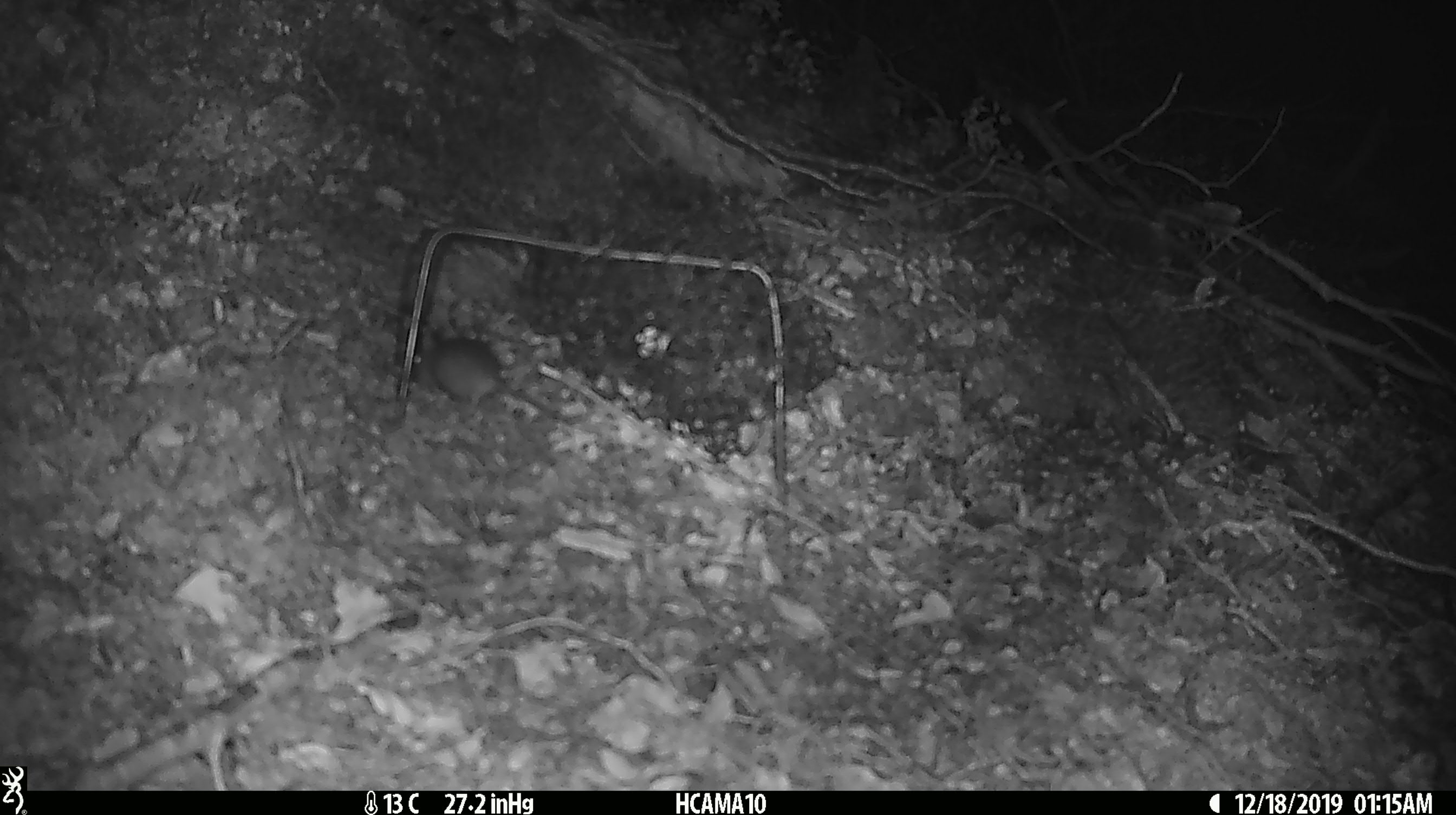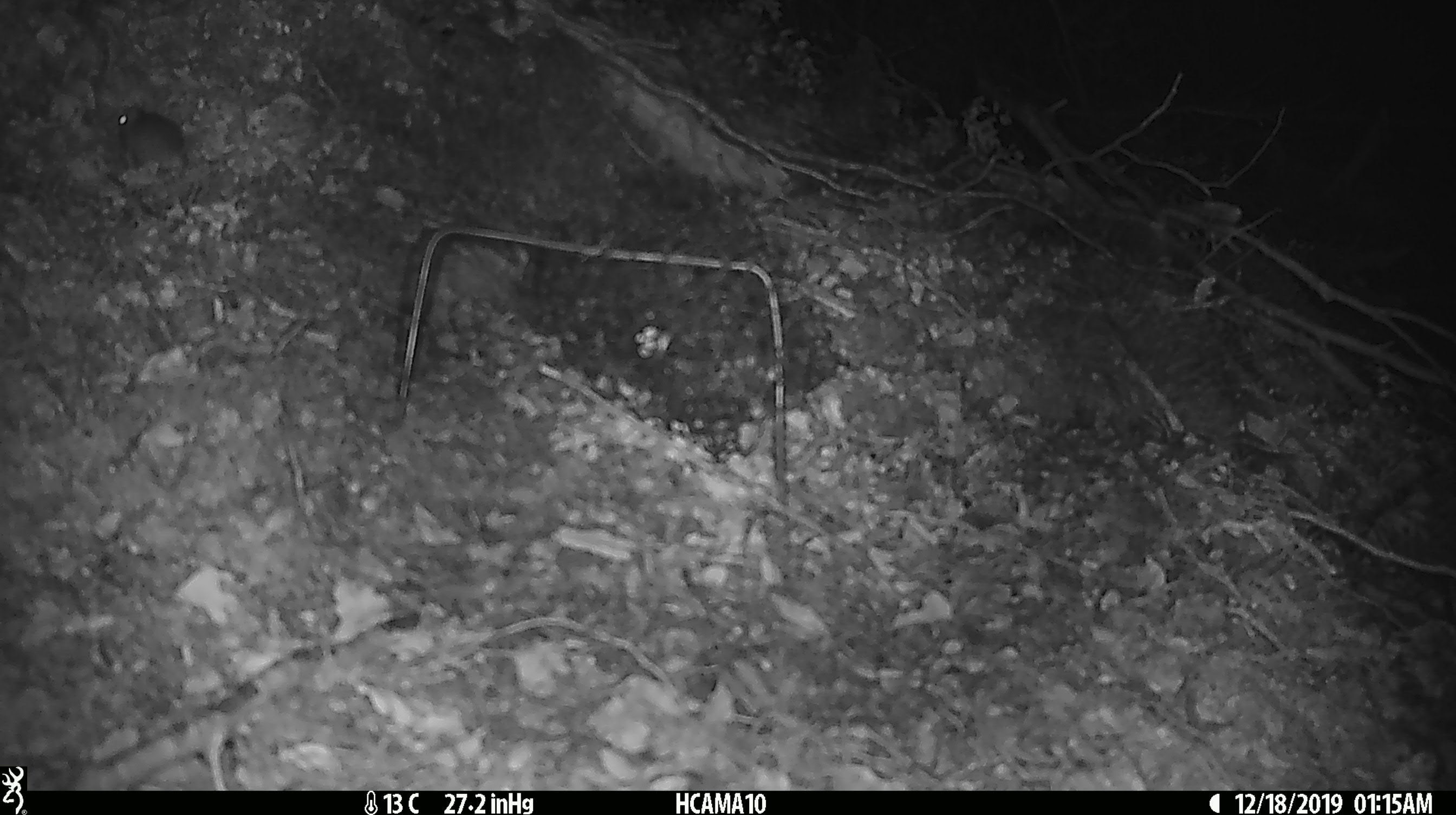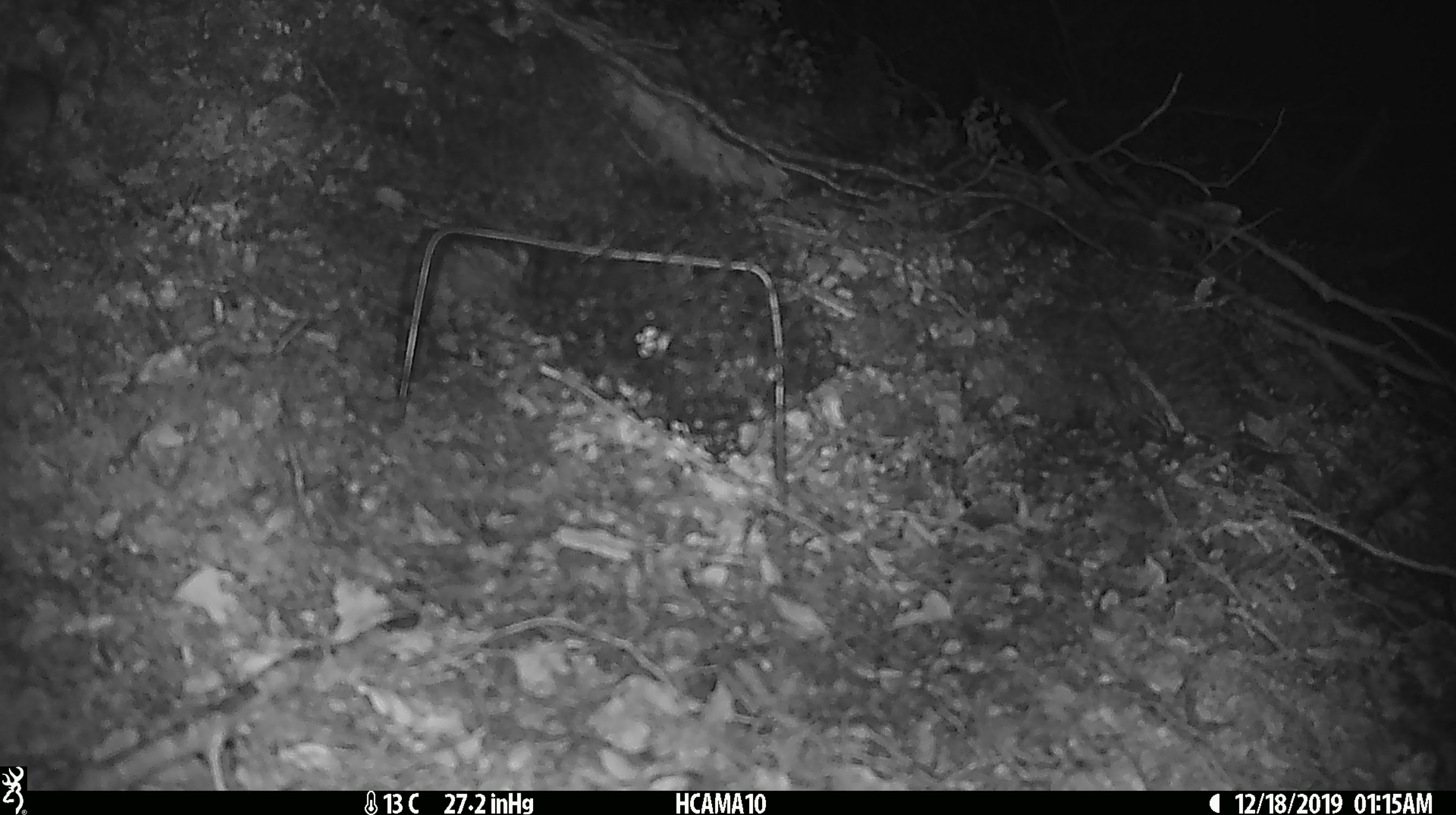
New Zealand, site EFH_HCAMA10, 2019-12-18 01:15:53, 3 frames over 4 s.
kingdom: Animalia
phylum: Chordata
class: Mammalia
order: Rodentia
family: Muridae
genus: Mus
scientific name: Mus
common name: mouse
Mouse (Mus).